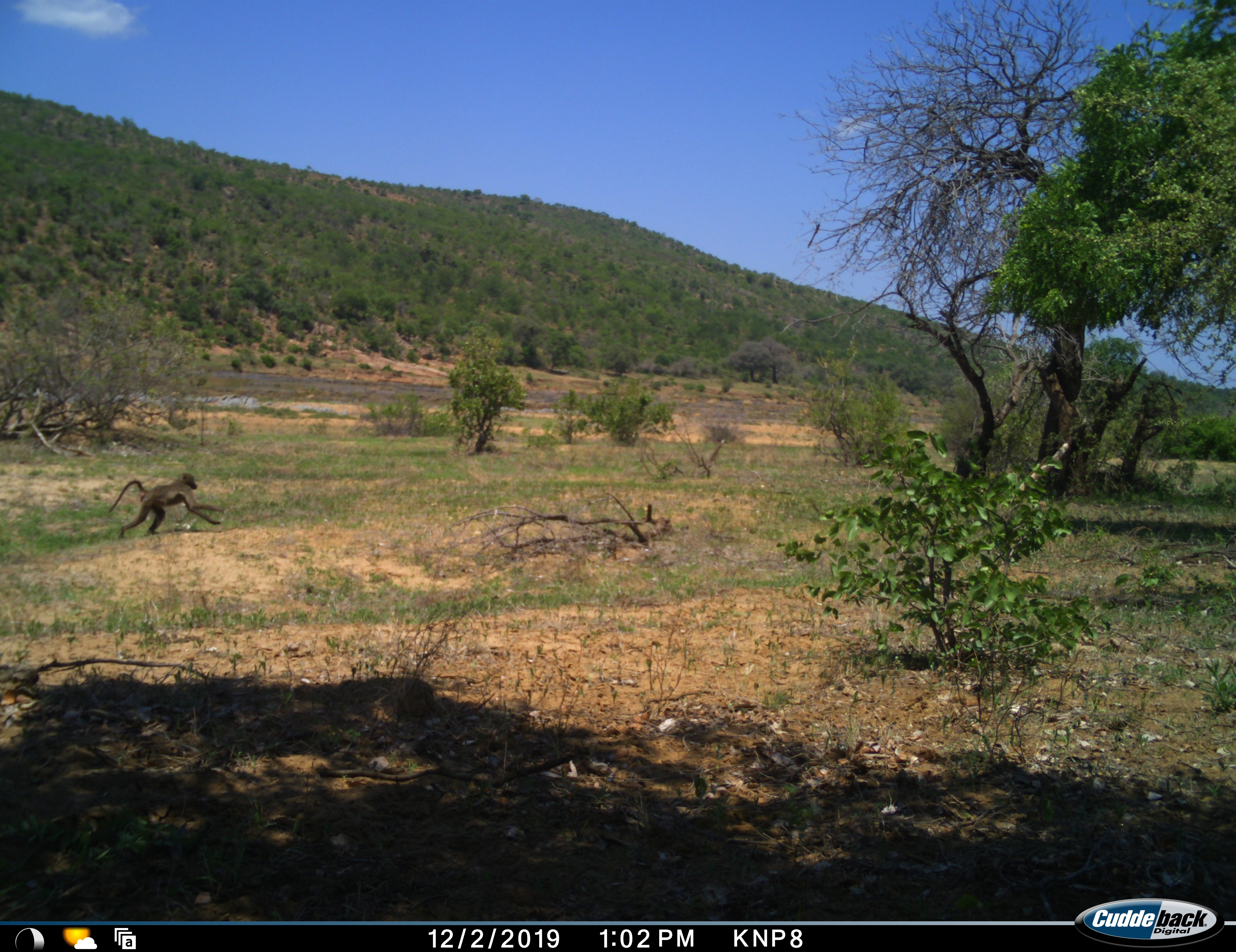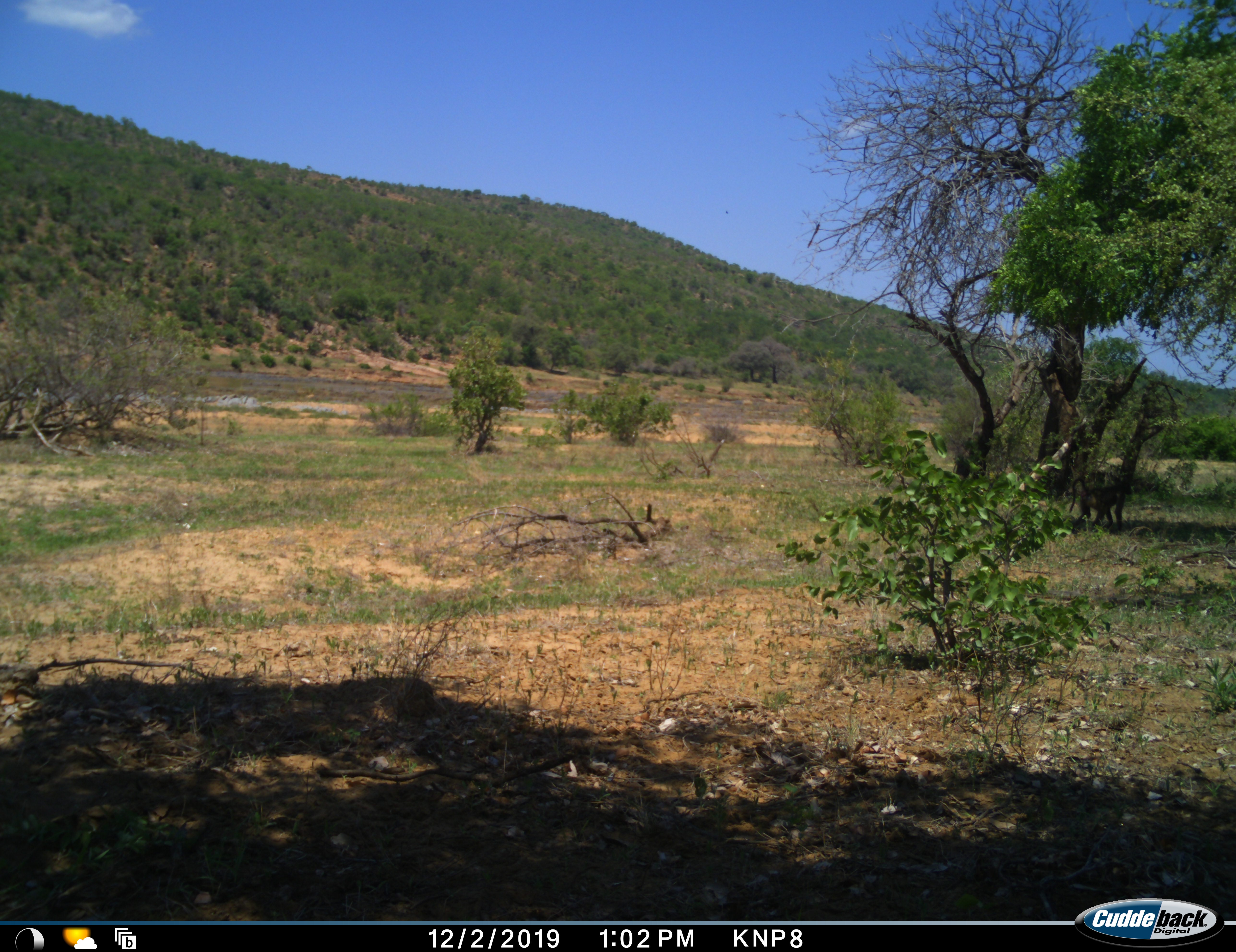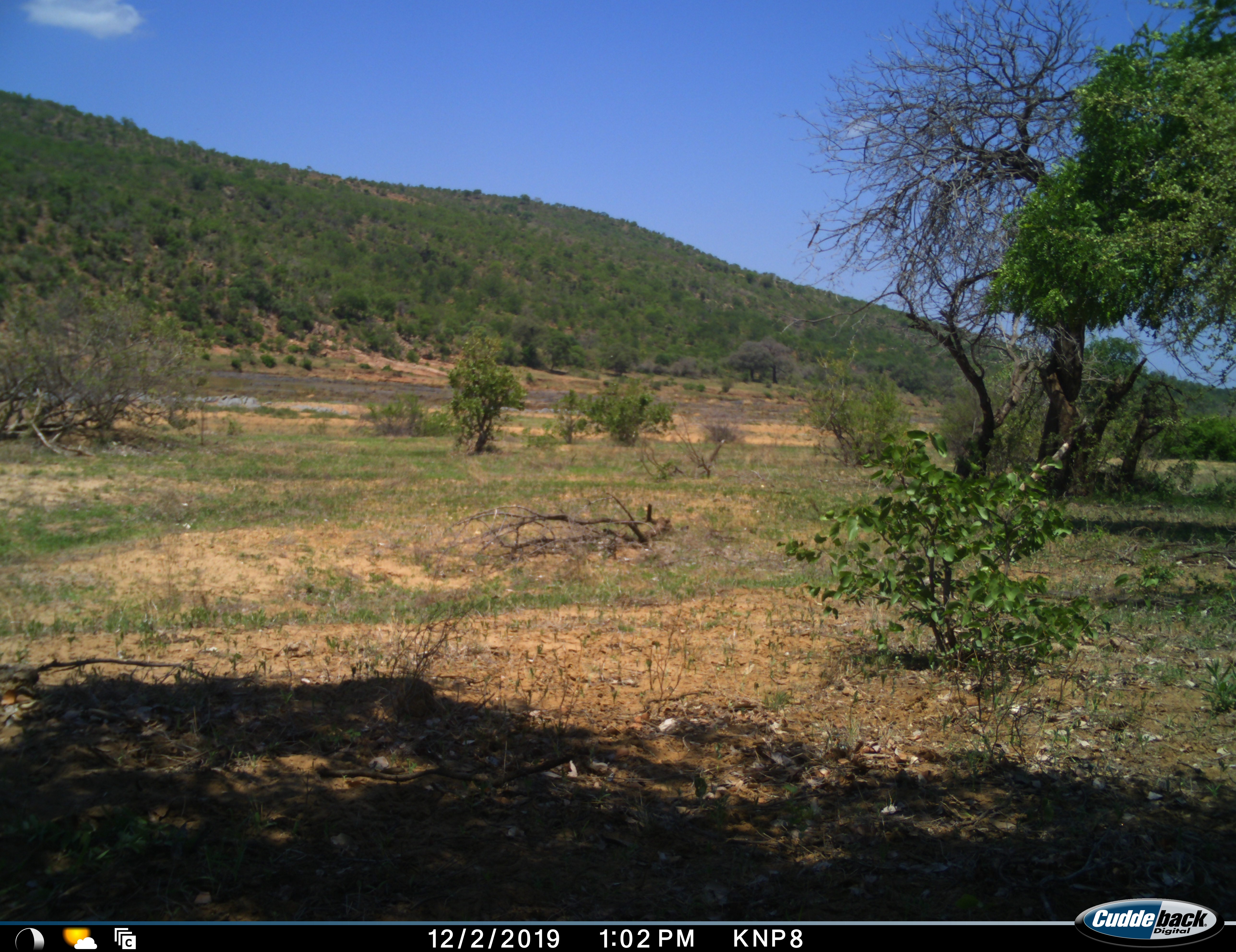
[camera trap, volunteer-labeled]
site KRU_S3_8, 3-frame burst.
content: unidentified animal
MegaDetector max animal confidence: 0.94